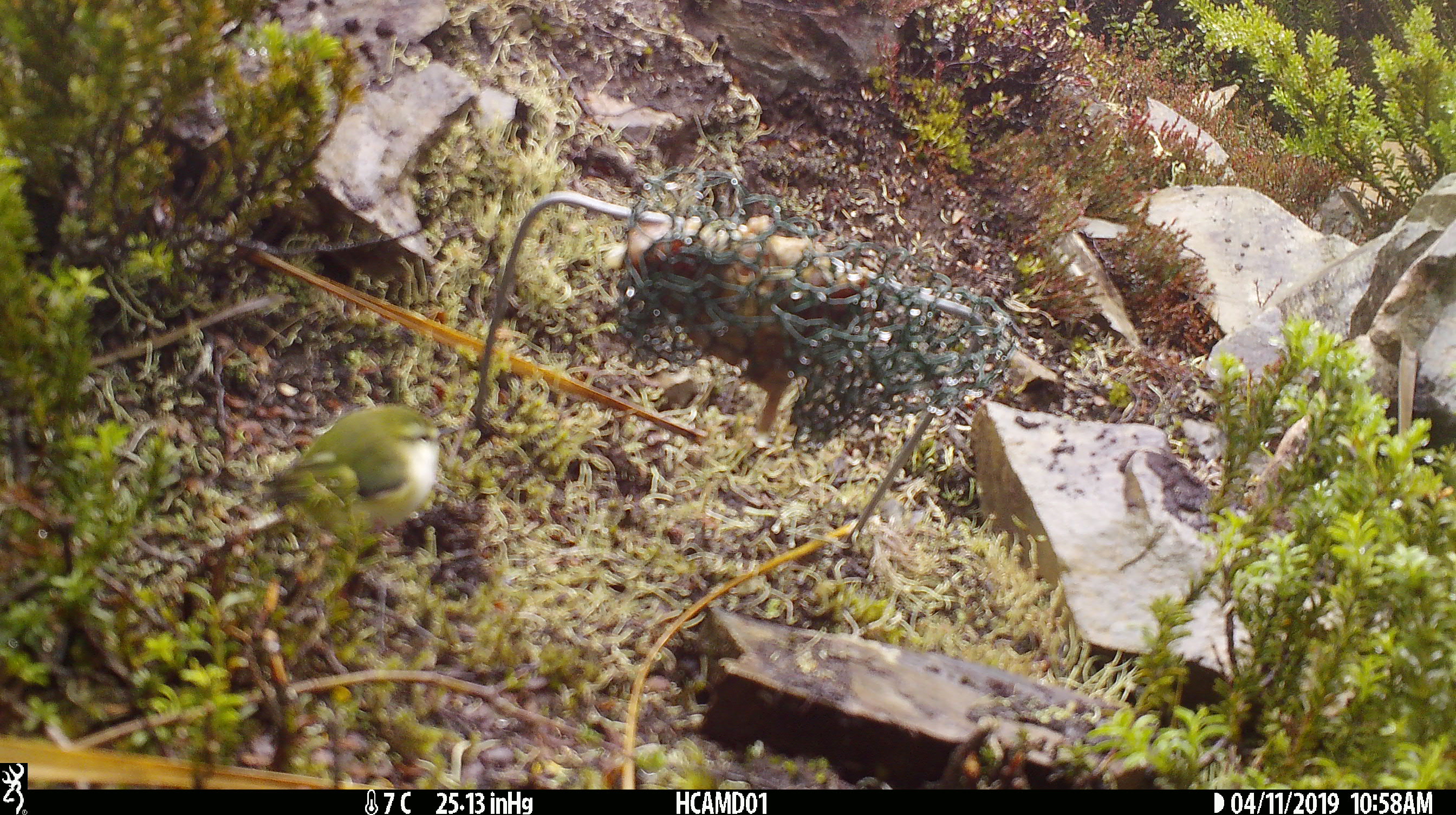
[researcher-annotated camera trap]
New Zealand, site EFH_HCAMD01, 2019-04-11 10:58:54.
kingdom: Animalia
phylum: Chordata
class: Aves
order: Passeriformes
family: Acanthisittidae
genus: Acanthisitta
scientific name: Acanthisitta chloris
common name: rifleman